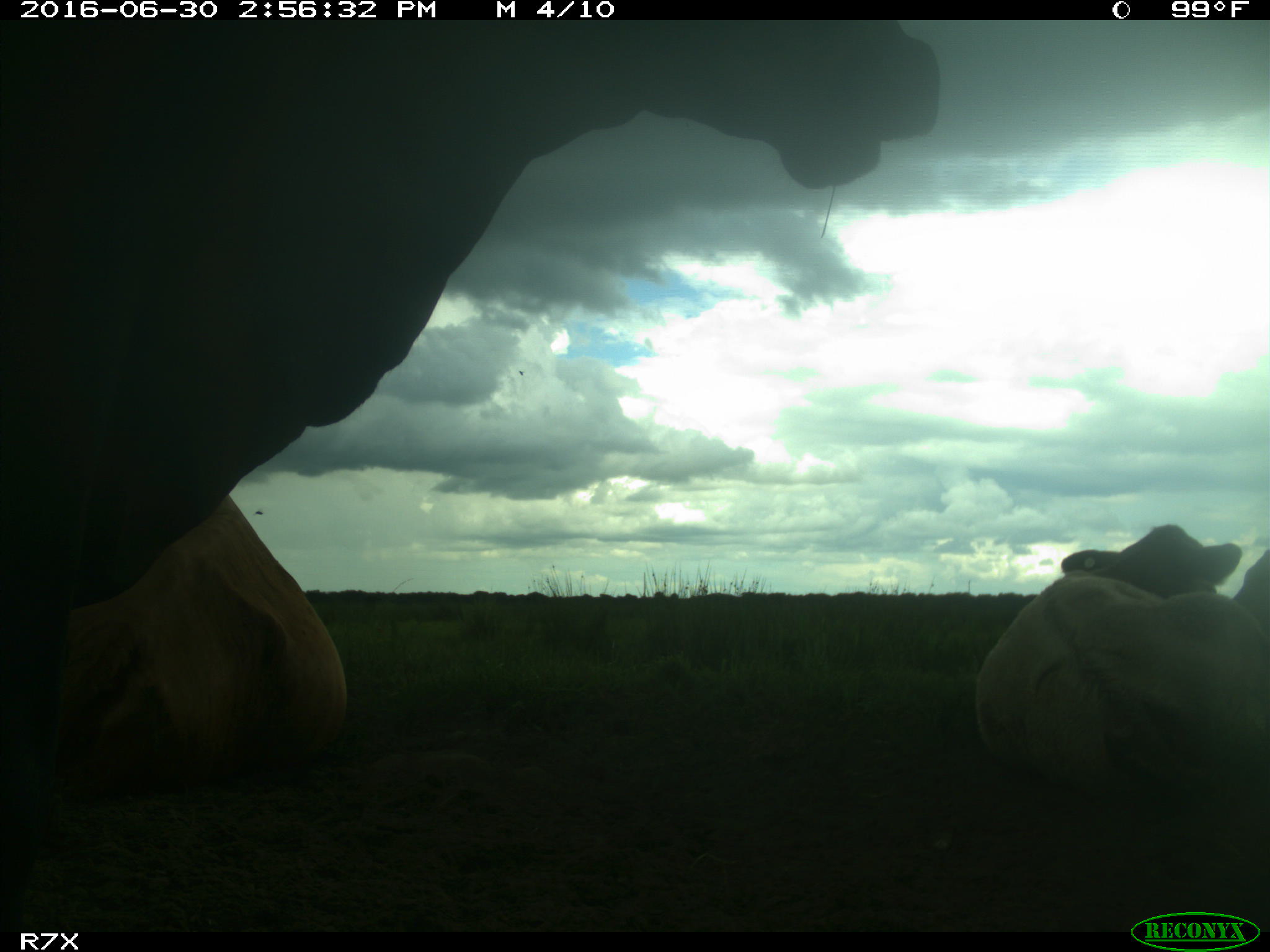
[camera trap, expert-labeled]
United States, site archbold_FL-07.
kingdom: Animalia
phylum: Chordata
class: Mammalia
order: Artiodactyla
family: Bovidae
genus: Bos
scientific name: Bos taurus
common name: domestic cow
Bos taurus (domestic cow).